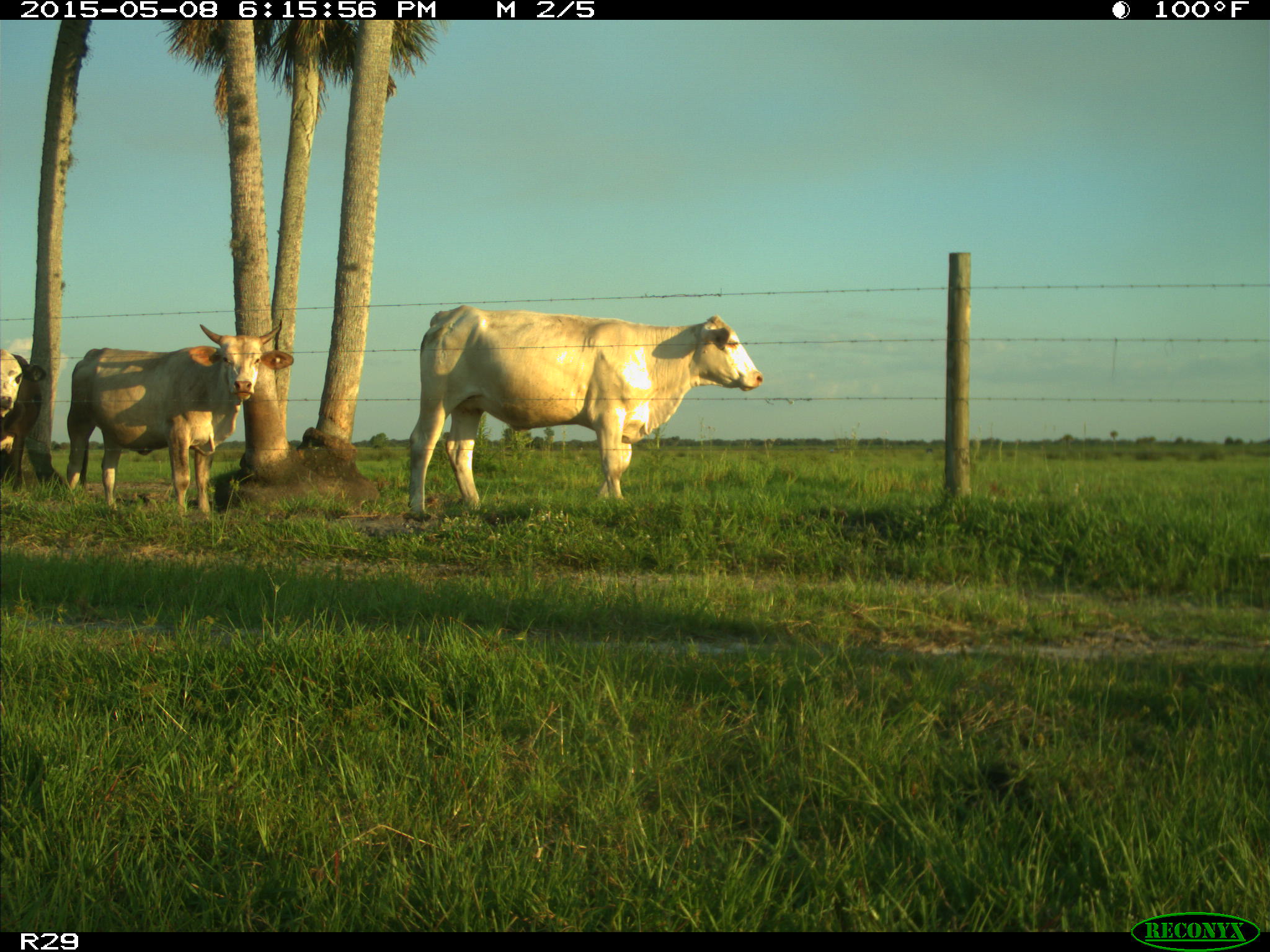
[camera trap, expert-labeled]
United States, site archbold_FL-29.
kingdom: Animalia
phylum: Chordata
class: Mammalia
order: Artiodactyla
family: Bovidae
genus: Bos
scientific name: Bos taurus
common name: domestic cow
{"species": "Bos taurus (domestic cow)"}